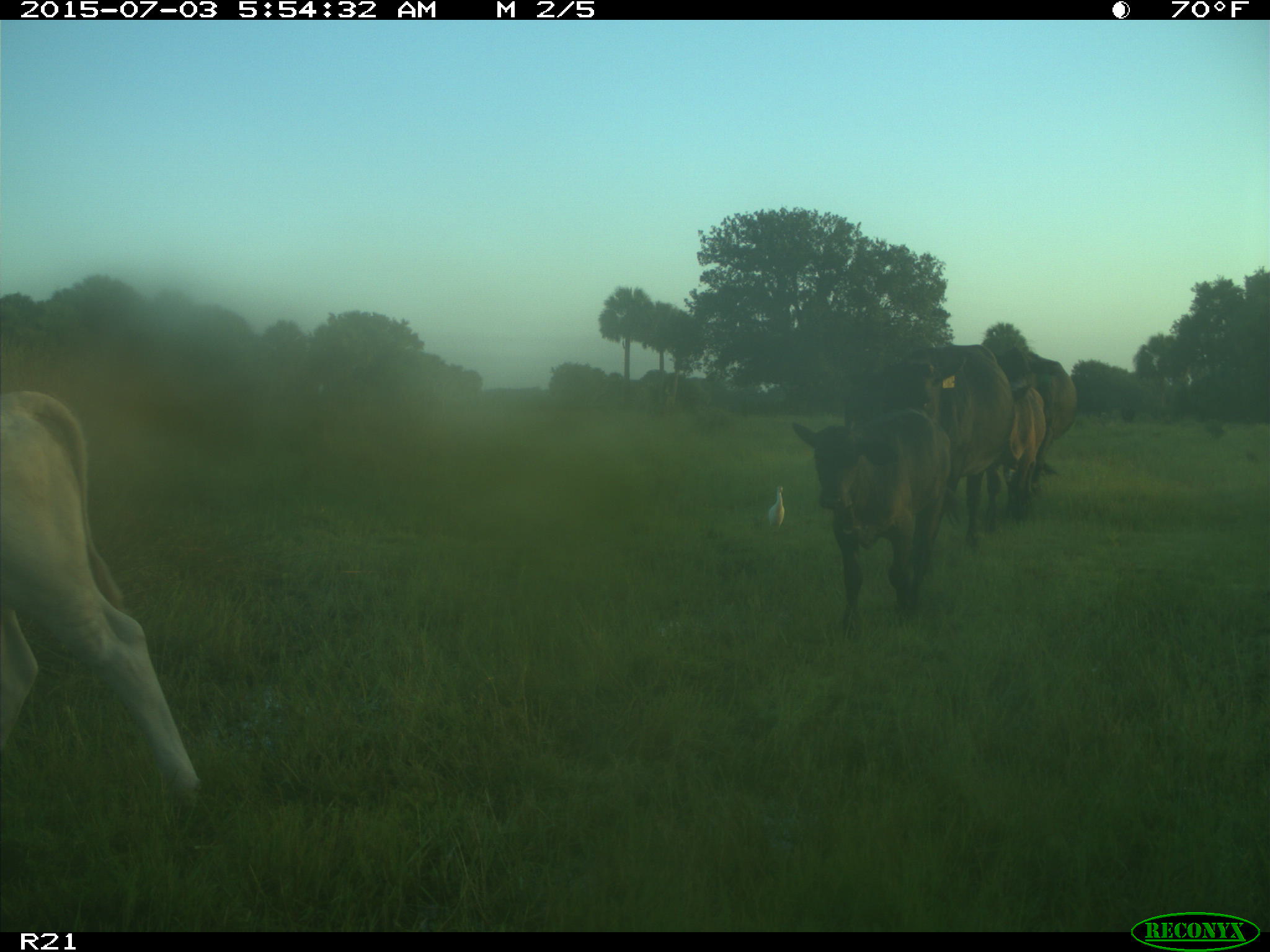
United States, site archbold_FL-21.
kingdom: Animalia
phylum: Chordata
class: Mammalia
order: Artiodactyla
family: Bovidae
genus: Bos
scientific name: Bos taurus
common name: domestic cow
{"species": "Bos taurus (domestic cow)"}